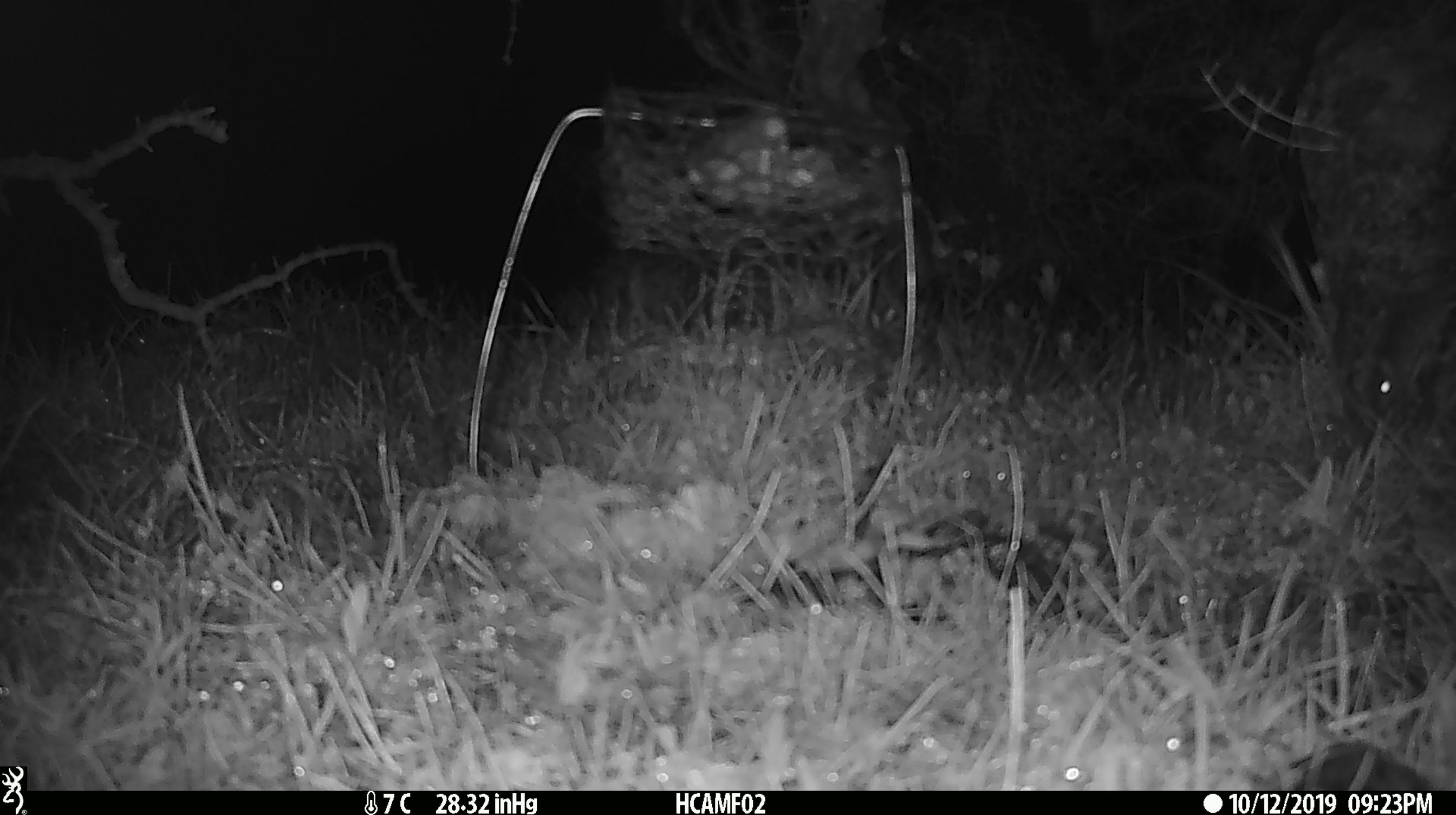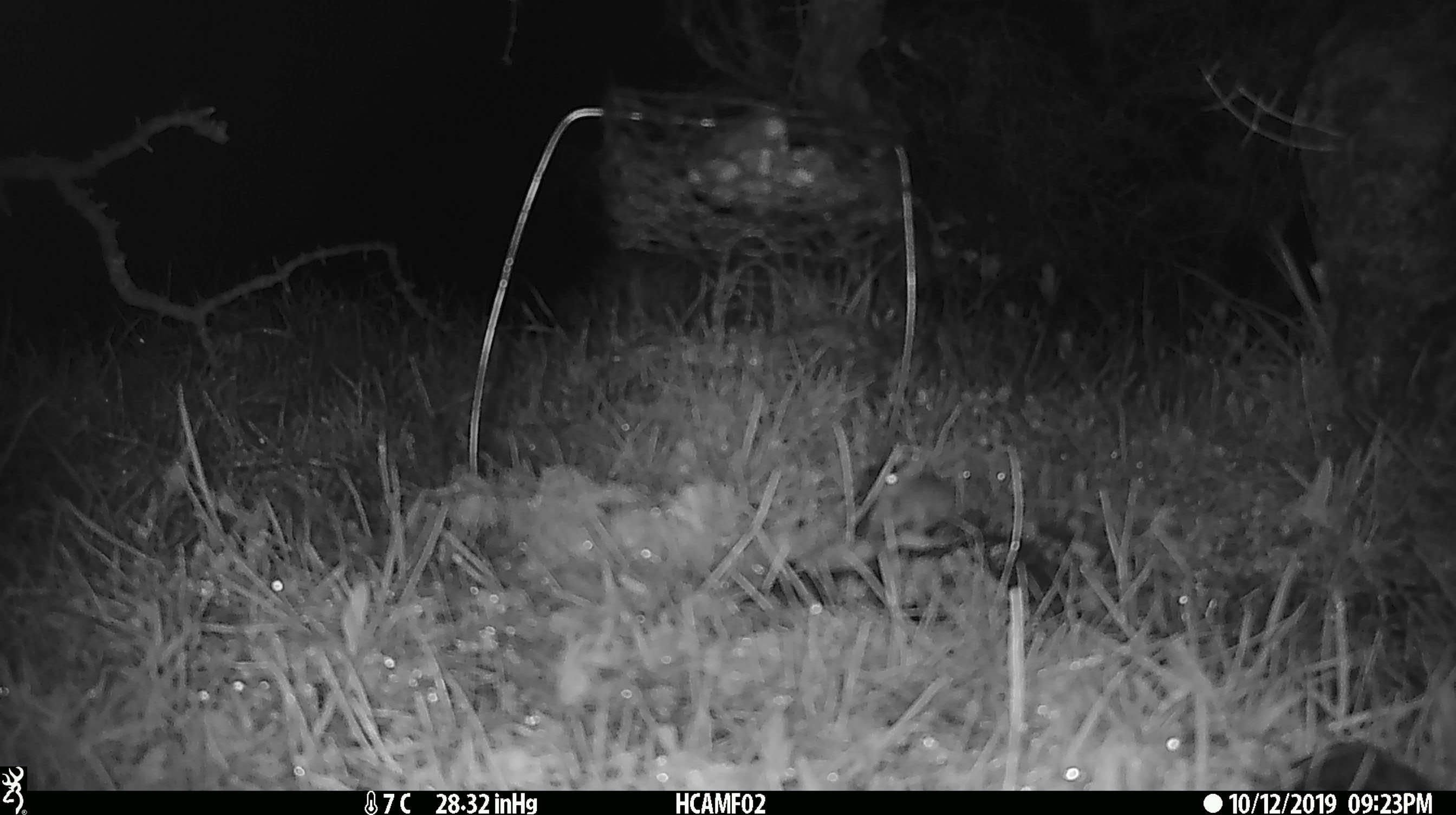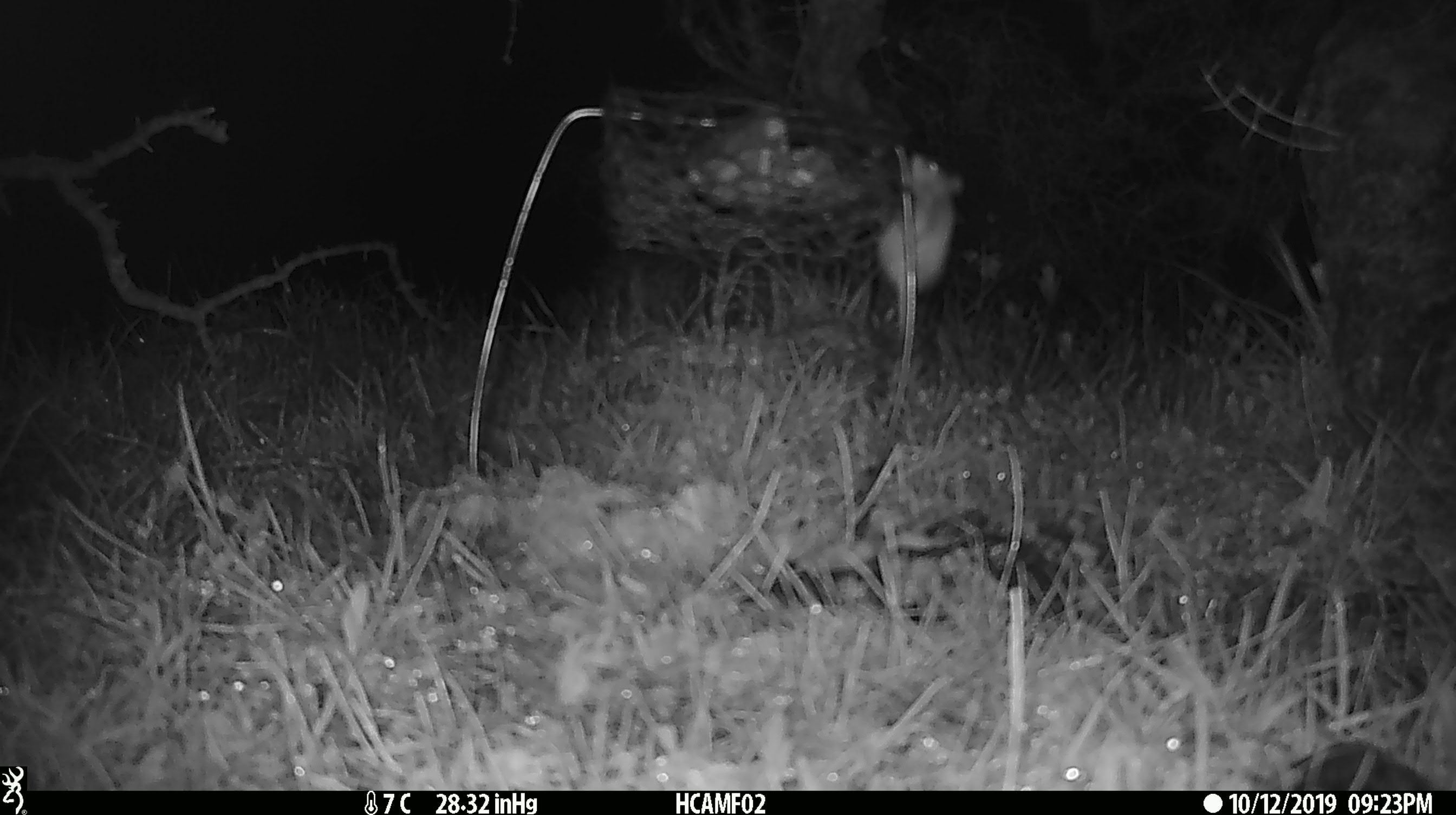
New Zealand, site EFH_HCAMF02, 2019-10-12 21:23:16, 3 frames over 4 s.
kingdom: Animalia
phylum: Chordata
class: Mammalia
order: Rodentia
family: Muridae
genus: Mus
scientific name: Mus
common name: mouse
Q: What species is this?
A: Mouse (Mus).